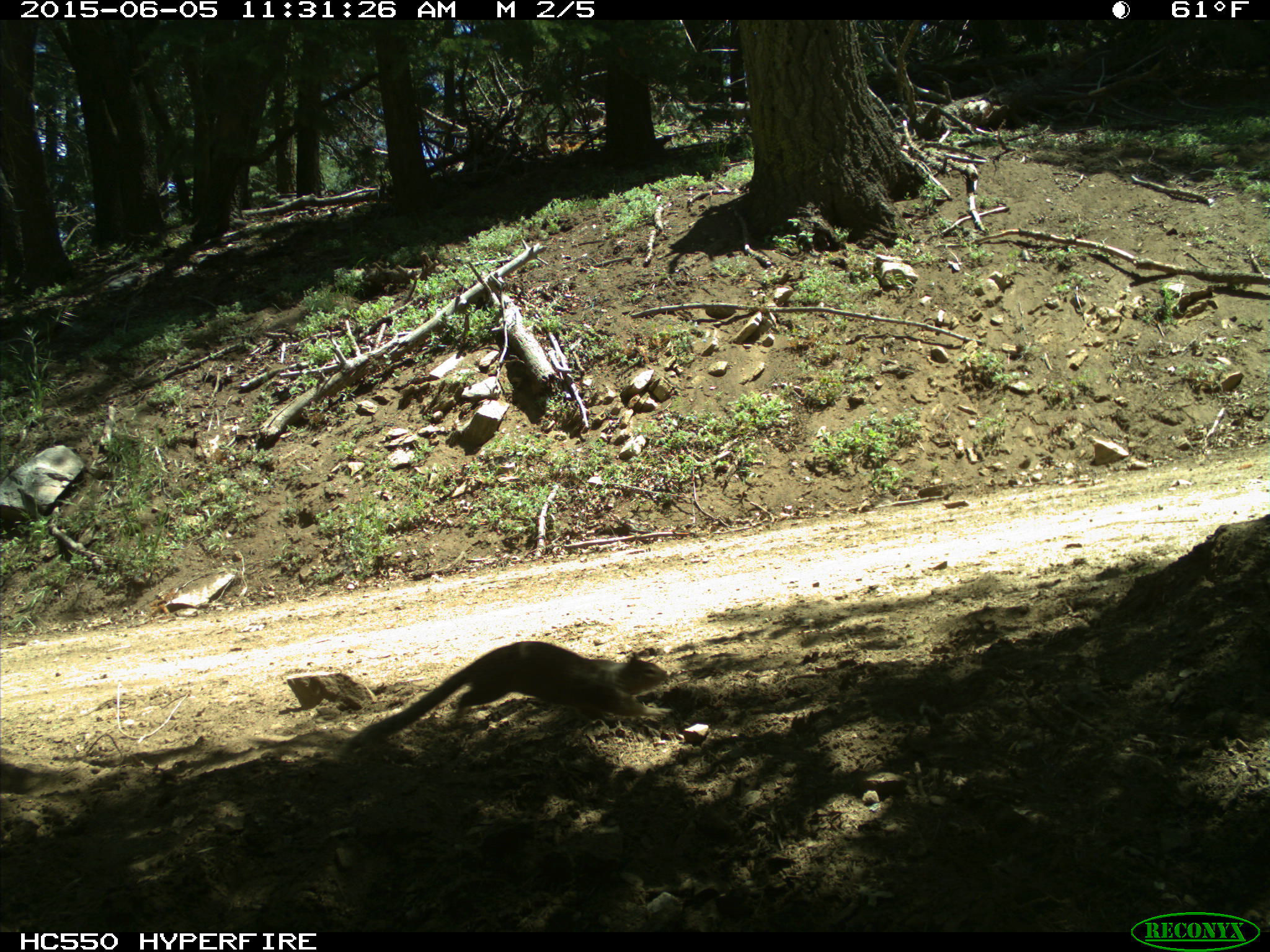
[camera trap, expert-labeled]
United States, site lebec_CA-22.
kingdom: Animalia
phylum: Chordata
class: Mammalia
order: Rodentia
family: Sciuridae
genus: Otospermophilus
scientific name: Otospermophilus beecheyi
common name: california ground squirrel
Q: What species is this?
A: Otospermophilus beecheyi (california ground squirrel).